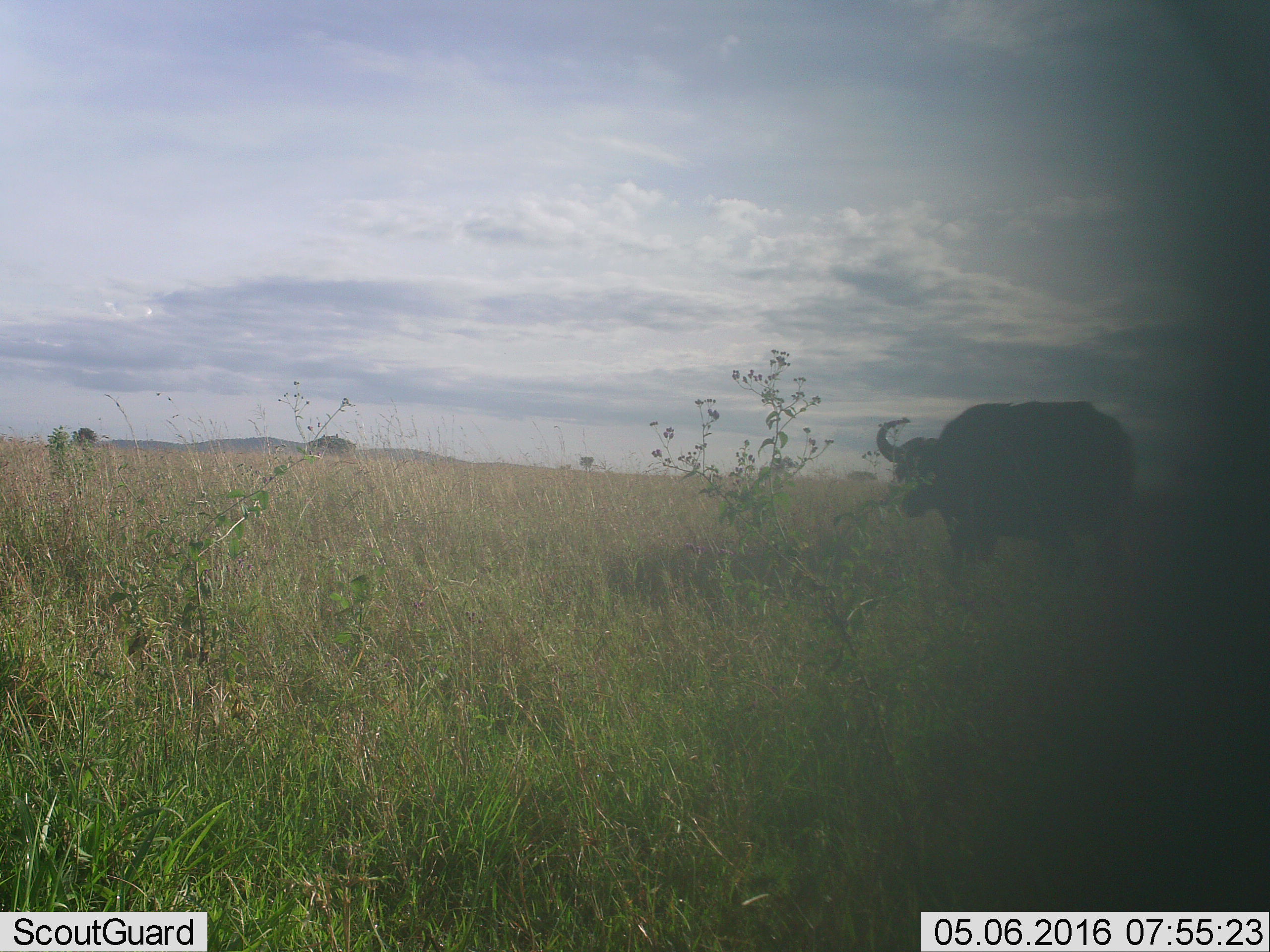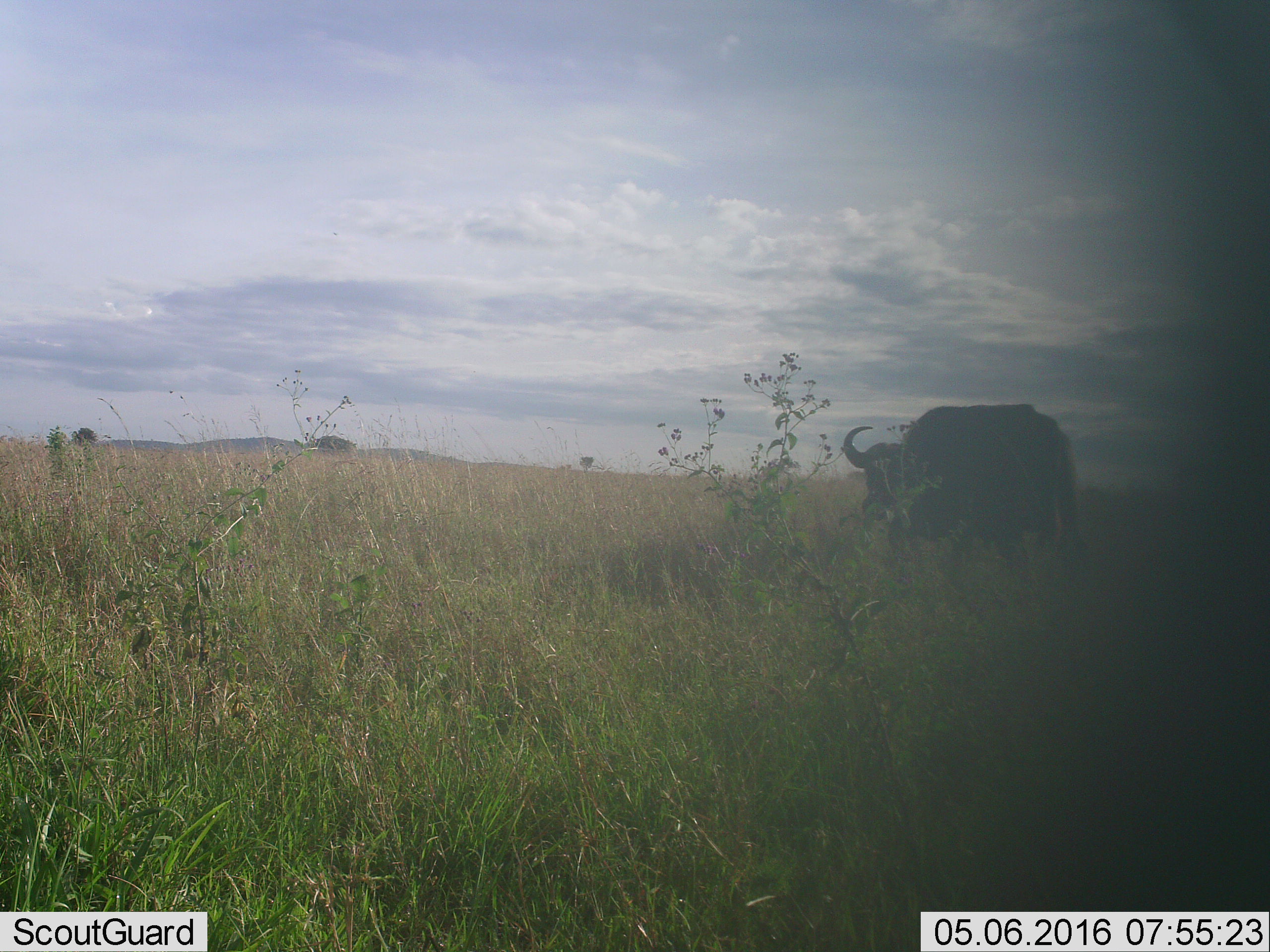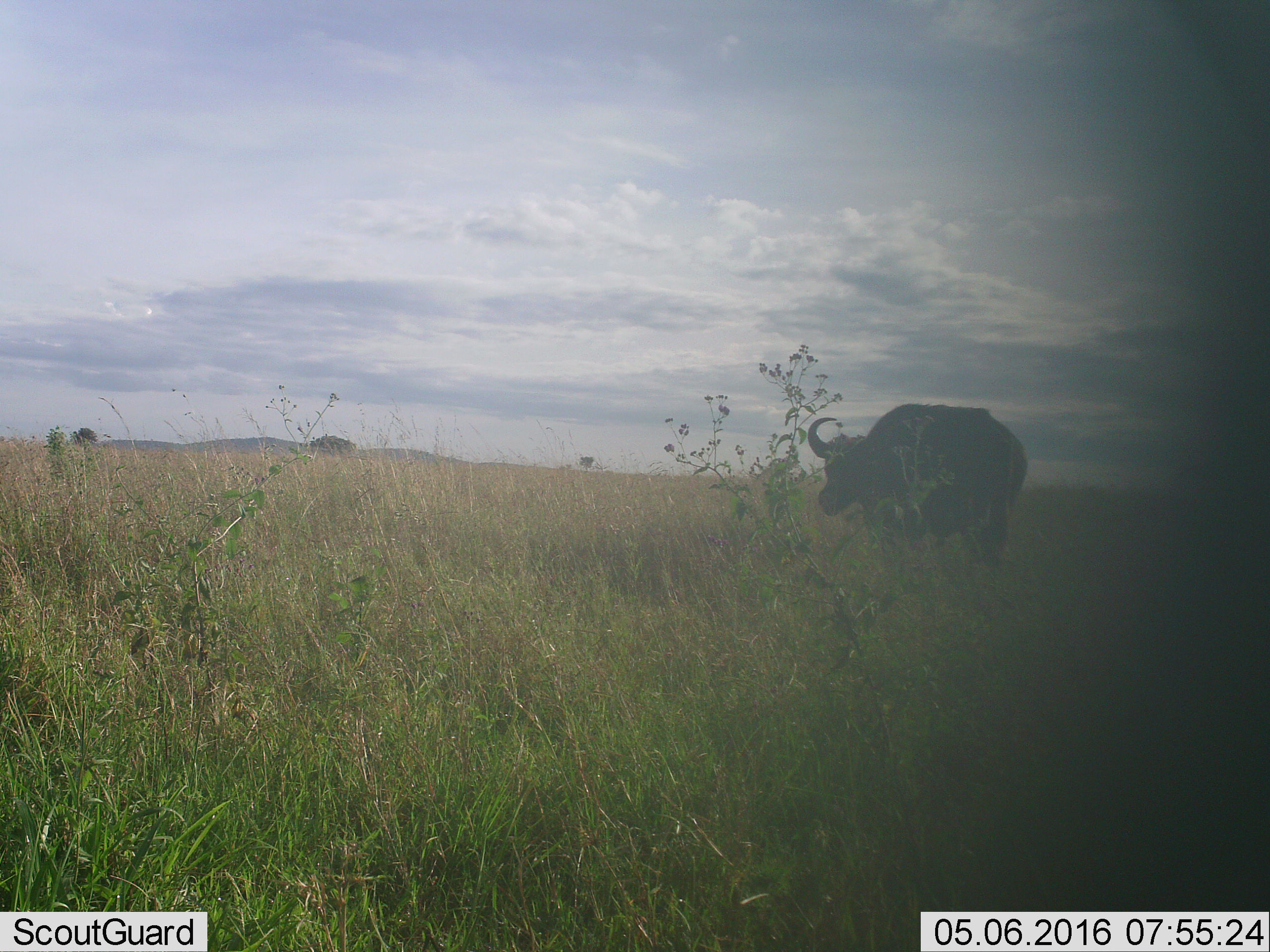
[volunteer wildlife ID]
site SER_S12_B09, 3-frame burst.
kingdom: Animalia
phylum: Chordata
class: Mammalia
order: Artiodactyla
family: Bovidae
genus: Syncerus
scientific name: Syncerus caffer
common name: african buffalo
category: buffalo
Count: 1.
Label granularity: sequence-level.